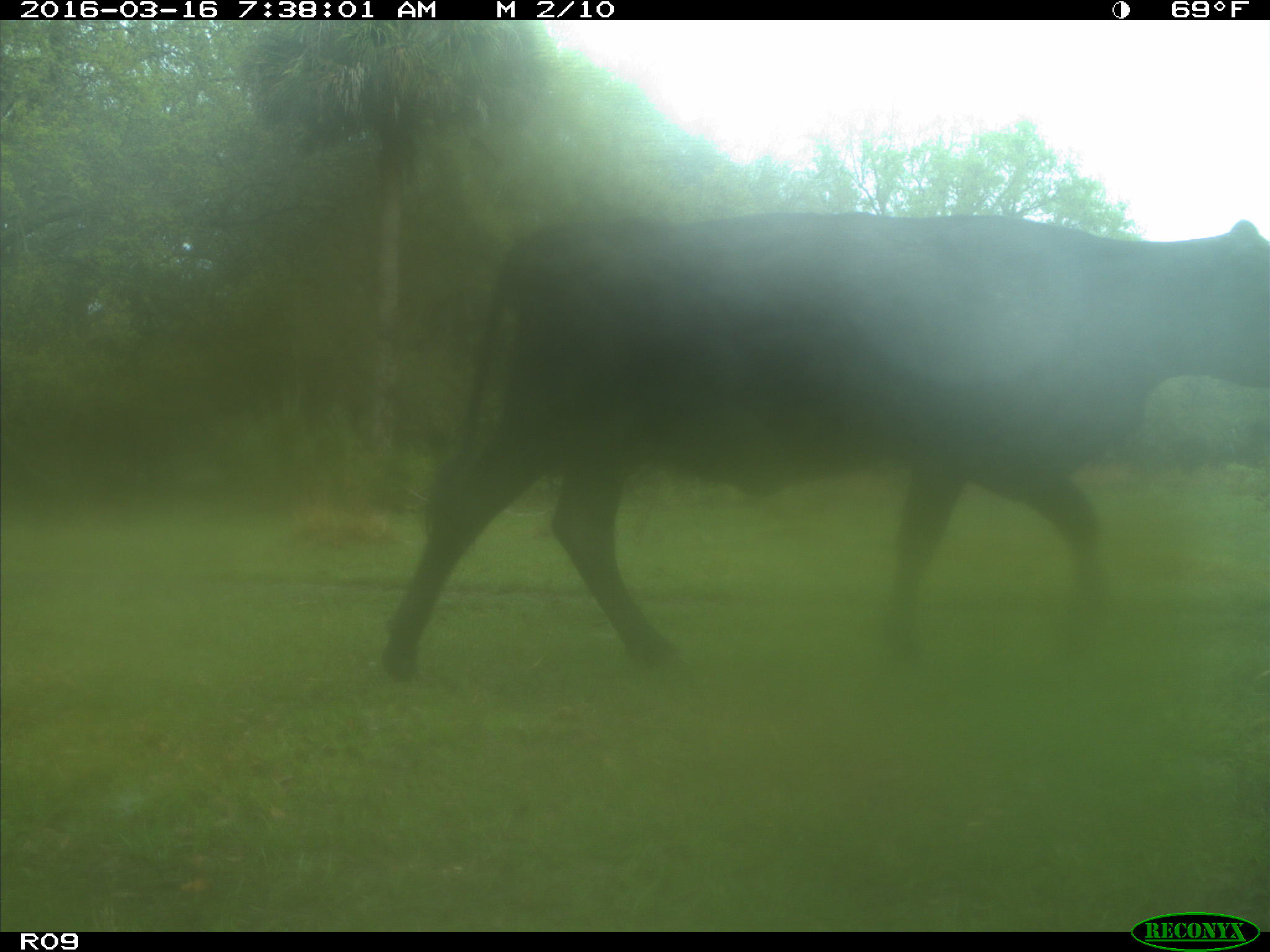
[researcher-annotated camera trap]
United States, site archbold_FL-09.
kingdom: Animalia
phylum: Chordata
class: Mammalia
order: Artiodactyla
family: Bovidae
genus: Bos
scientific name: Bos taurus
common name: domestic cow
Bos taurus (domestic cow).